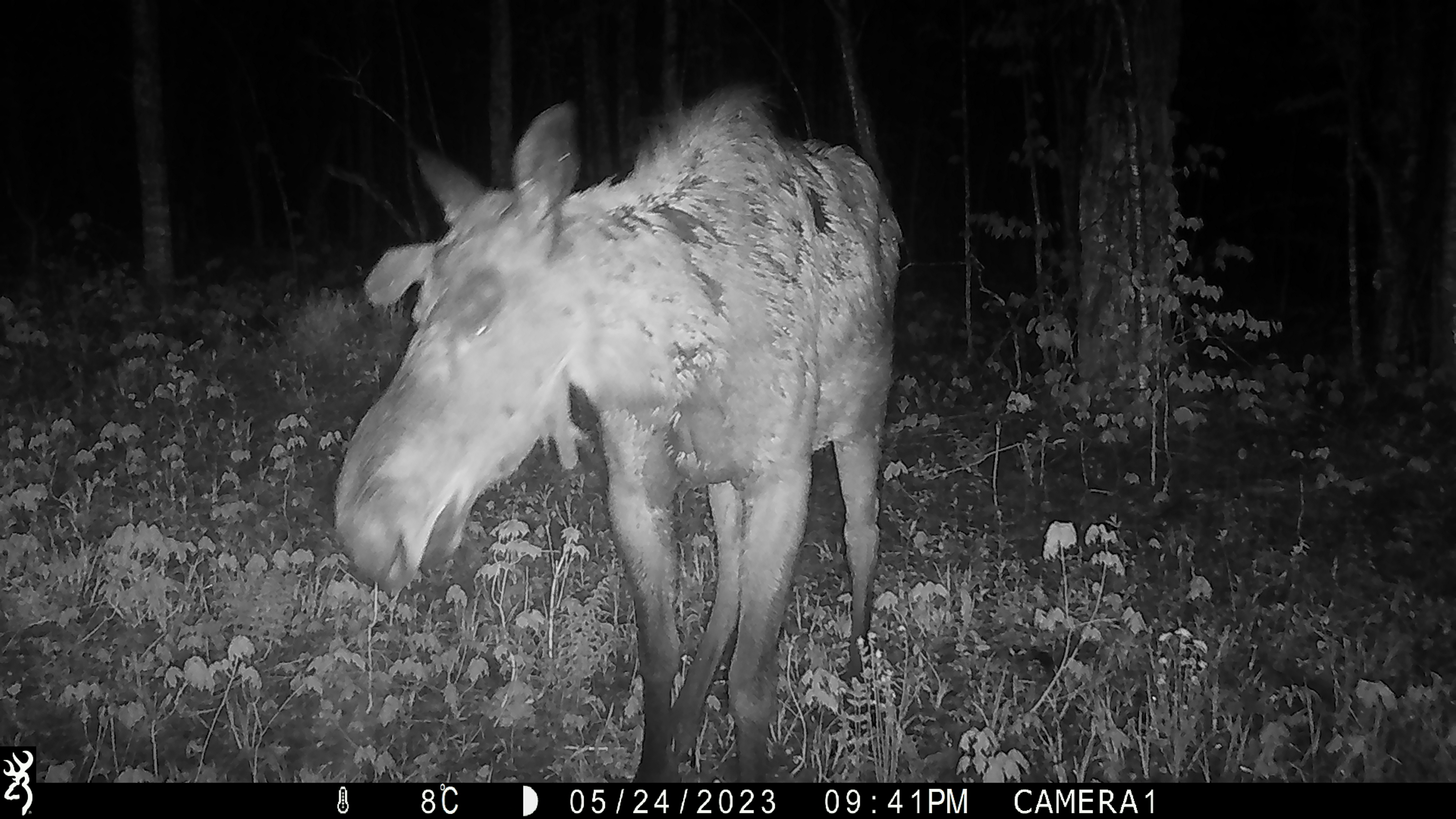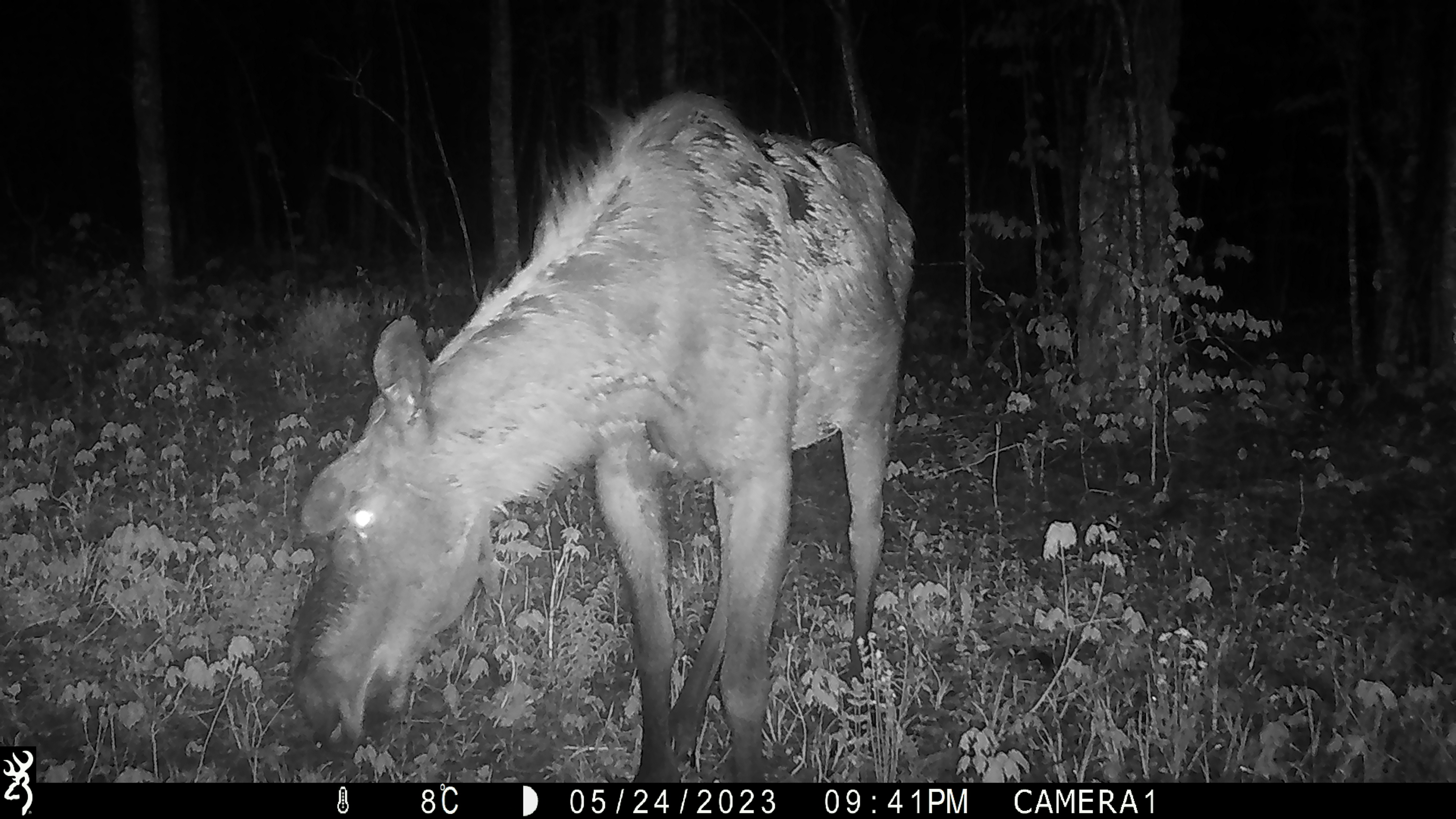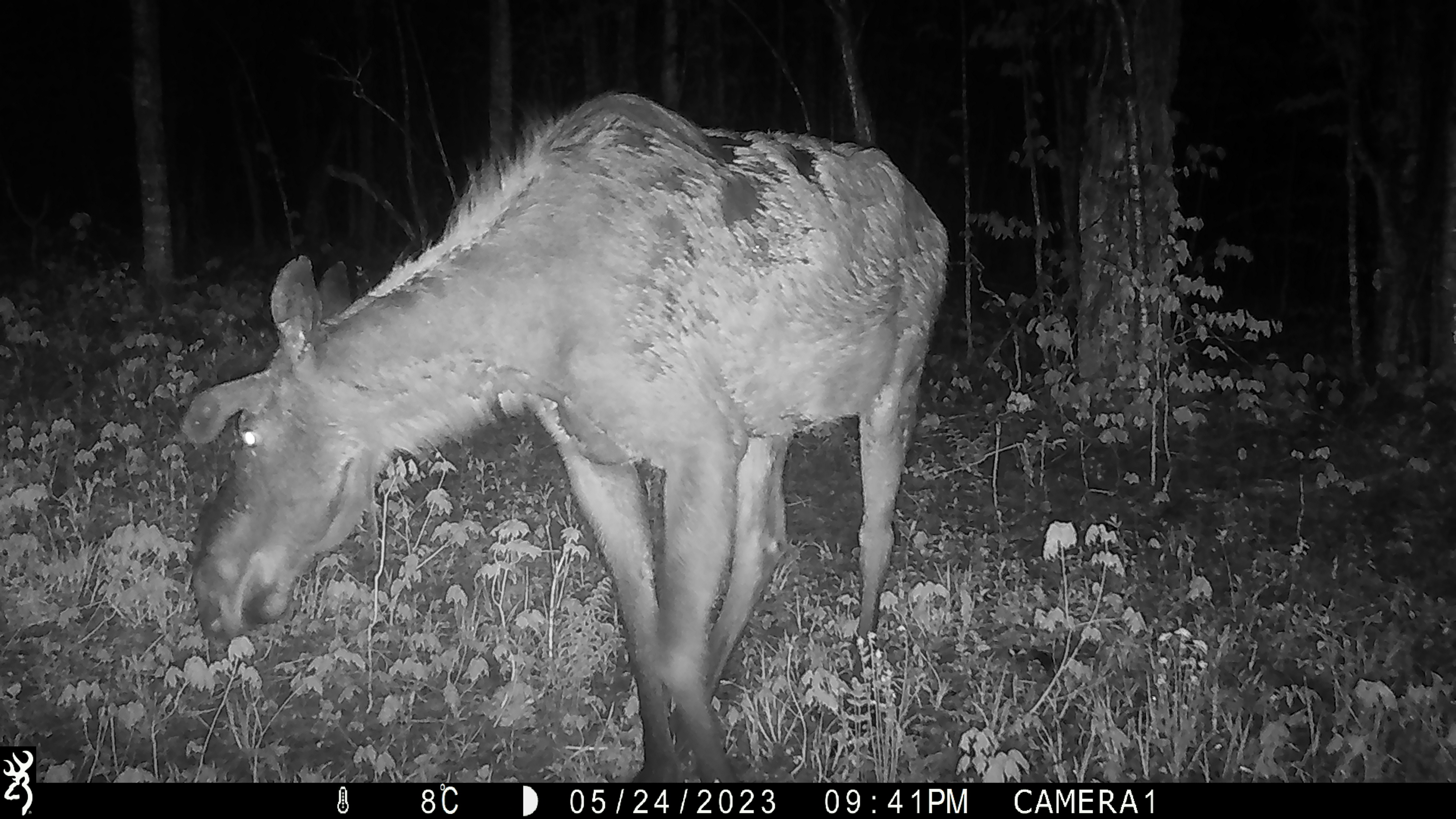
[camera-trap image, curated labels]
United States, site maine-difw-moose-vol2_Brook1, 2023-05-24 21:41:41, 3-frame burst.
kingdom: Animalia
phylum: Chordata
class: Mammalia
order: Artiodactyla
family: Cervidae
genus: Alces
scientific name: Alces alces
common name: moose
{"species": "moose (Alces alces)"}